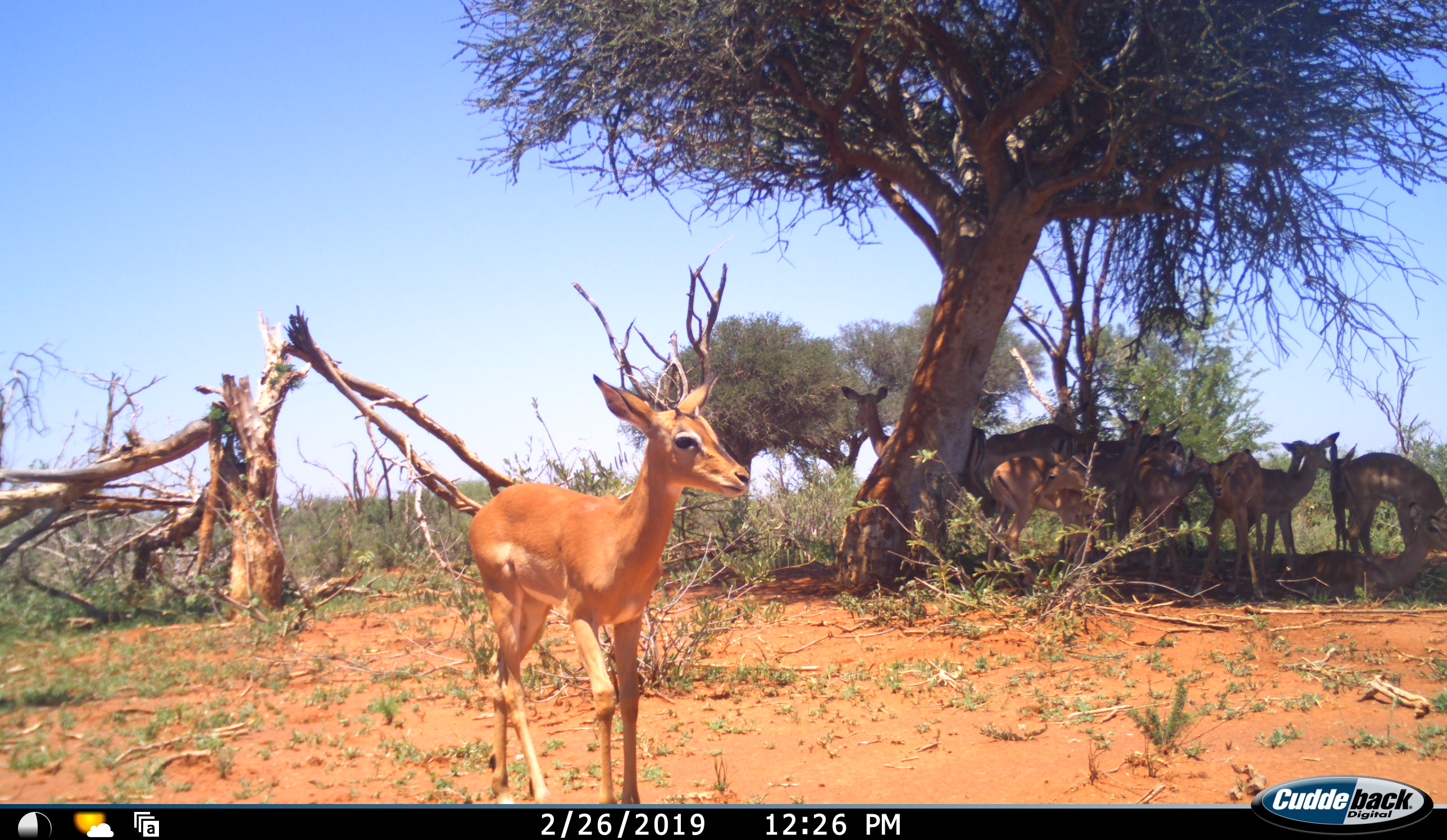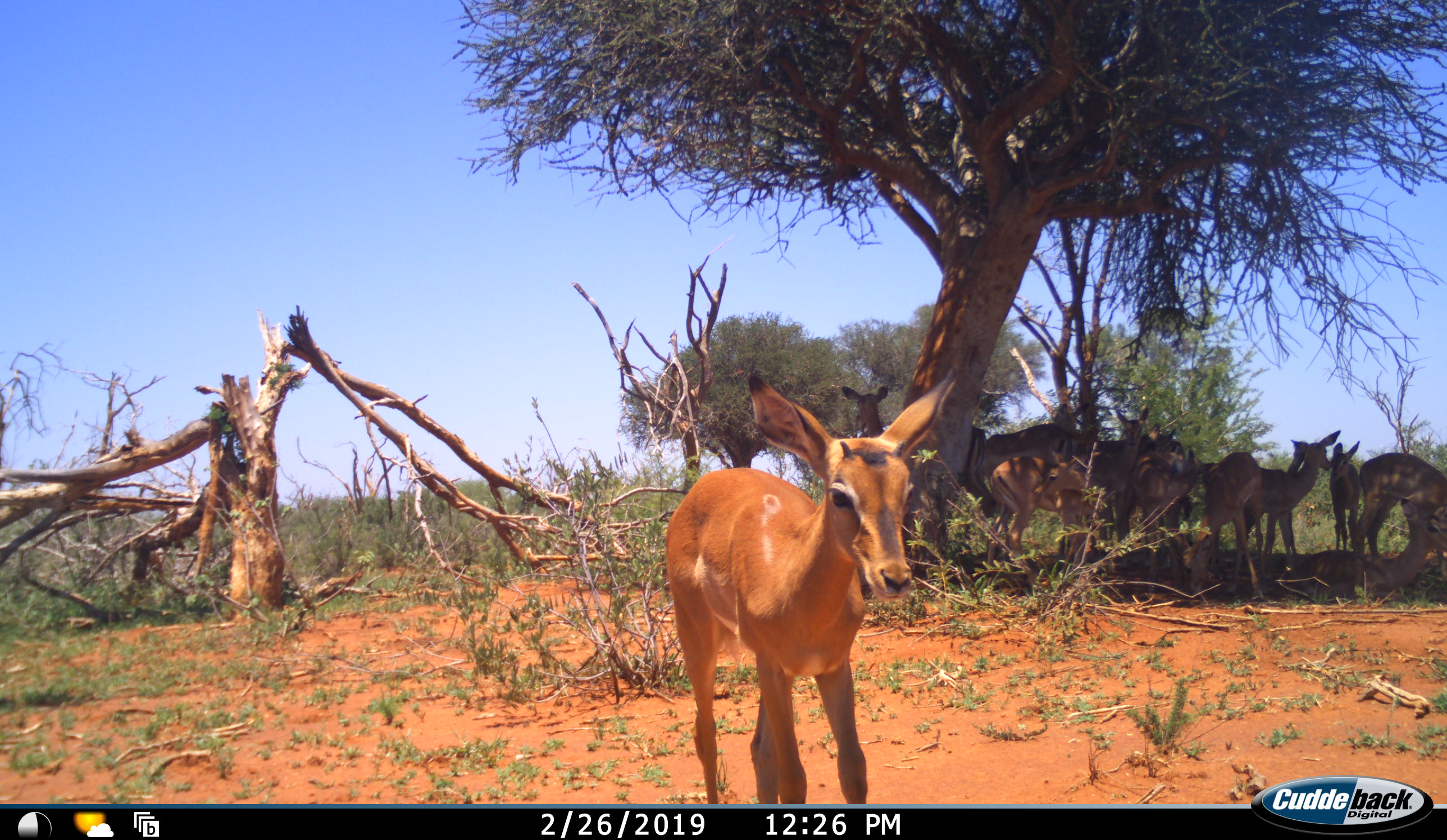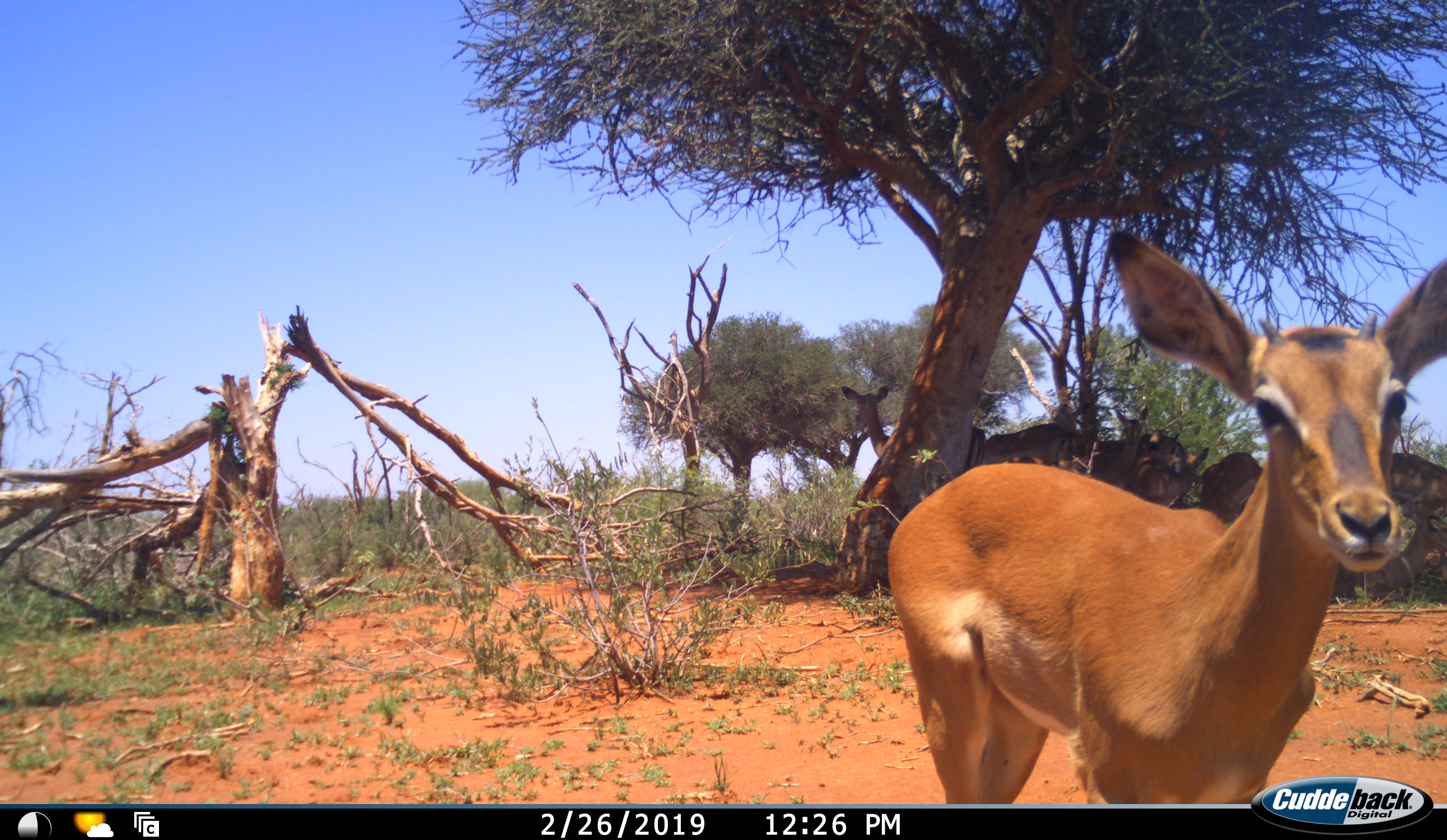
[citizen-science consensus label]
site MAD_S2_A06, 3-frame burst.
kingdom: Animalia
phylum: Chordata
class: Mammalia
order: Artiodactyla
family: Bovidae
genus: Aepyceros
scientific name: Aepyceros melampus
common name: impala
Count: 10.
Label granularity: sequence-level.